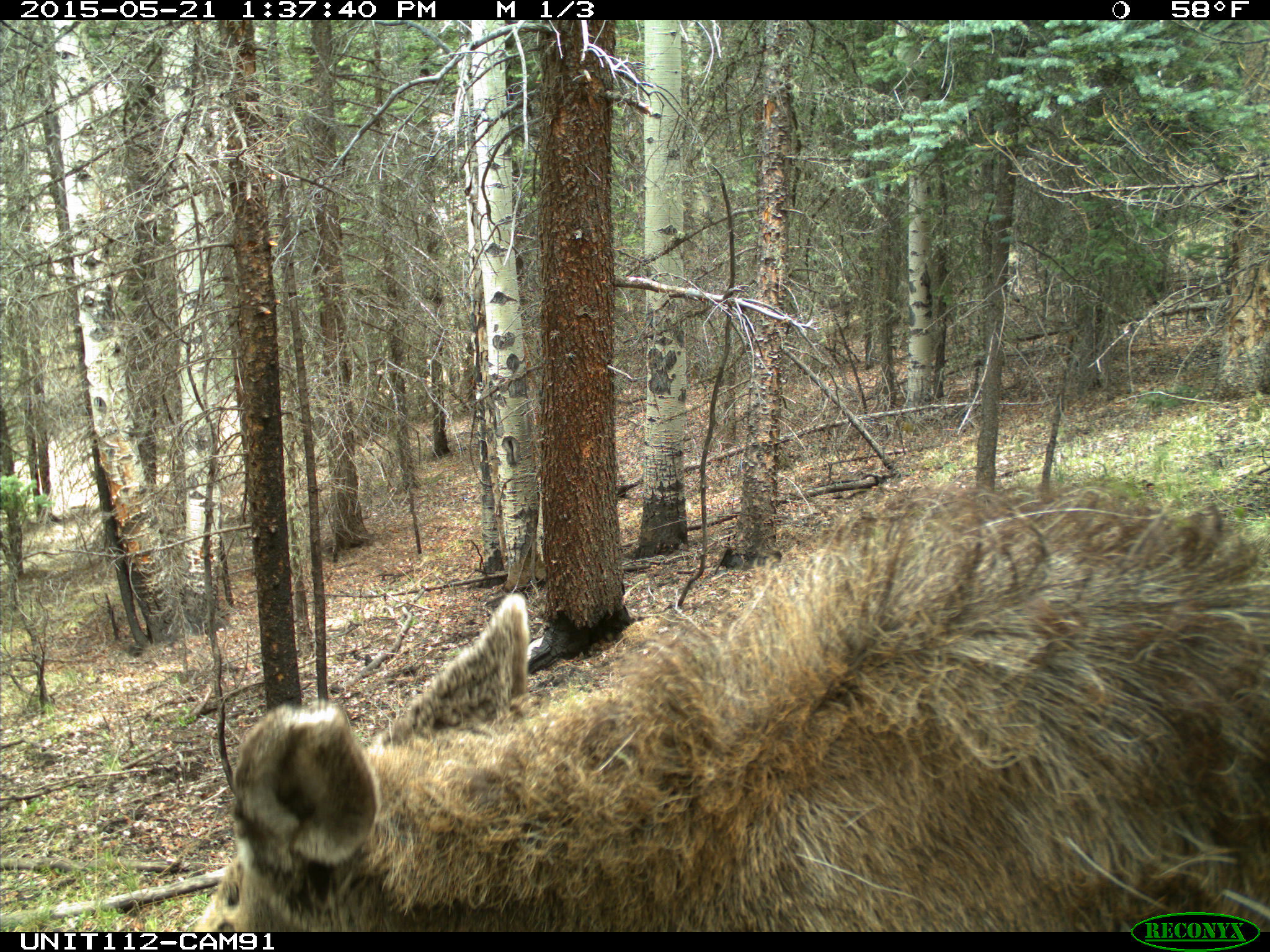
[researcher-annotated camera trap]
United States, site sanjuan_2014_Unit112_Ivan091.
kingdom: Animalia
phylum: Chordata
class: Mammalia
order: Artiodactyla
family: Cervidae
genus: Alces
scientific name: Alces alces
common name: moose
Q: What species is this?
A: Alces alces (moose).